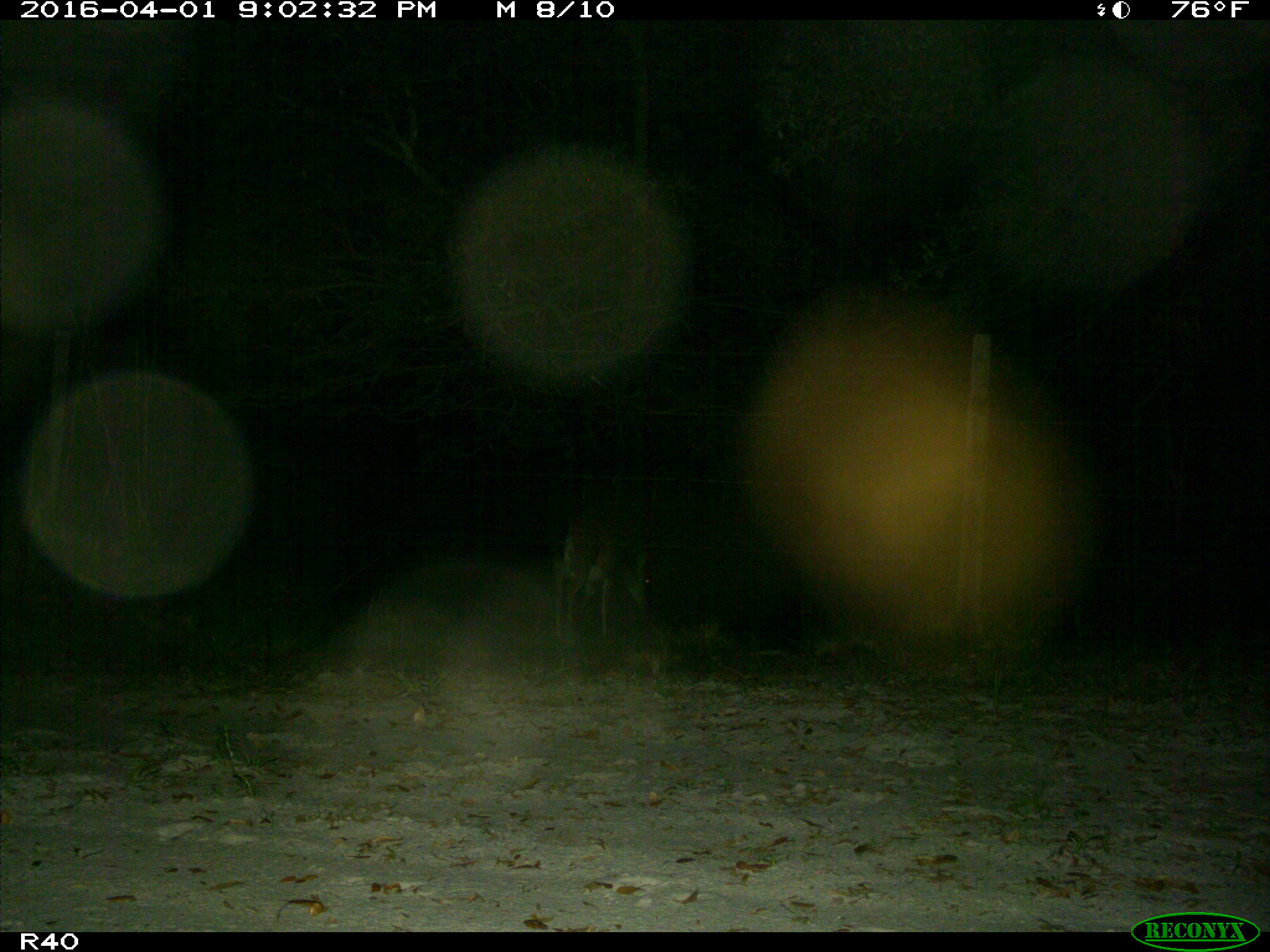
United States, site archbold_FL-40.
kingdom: Animalia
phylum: Chordata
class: Mammalia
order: Artiodactyla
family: Cervidae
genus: Odocoileus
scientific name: Odocoileus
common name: deer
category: unidentified deer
Unidentified deer (deer) (Odocoileus).